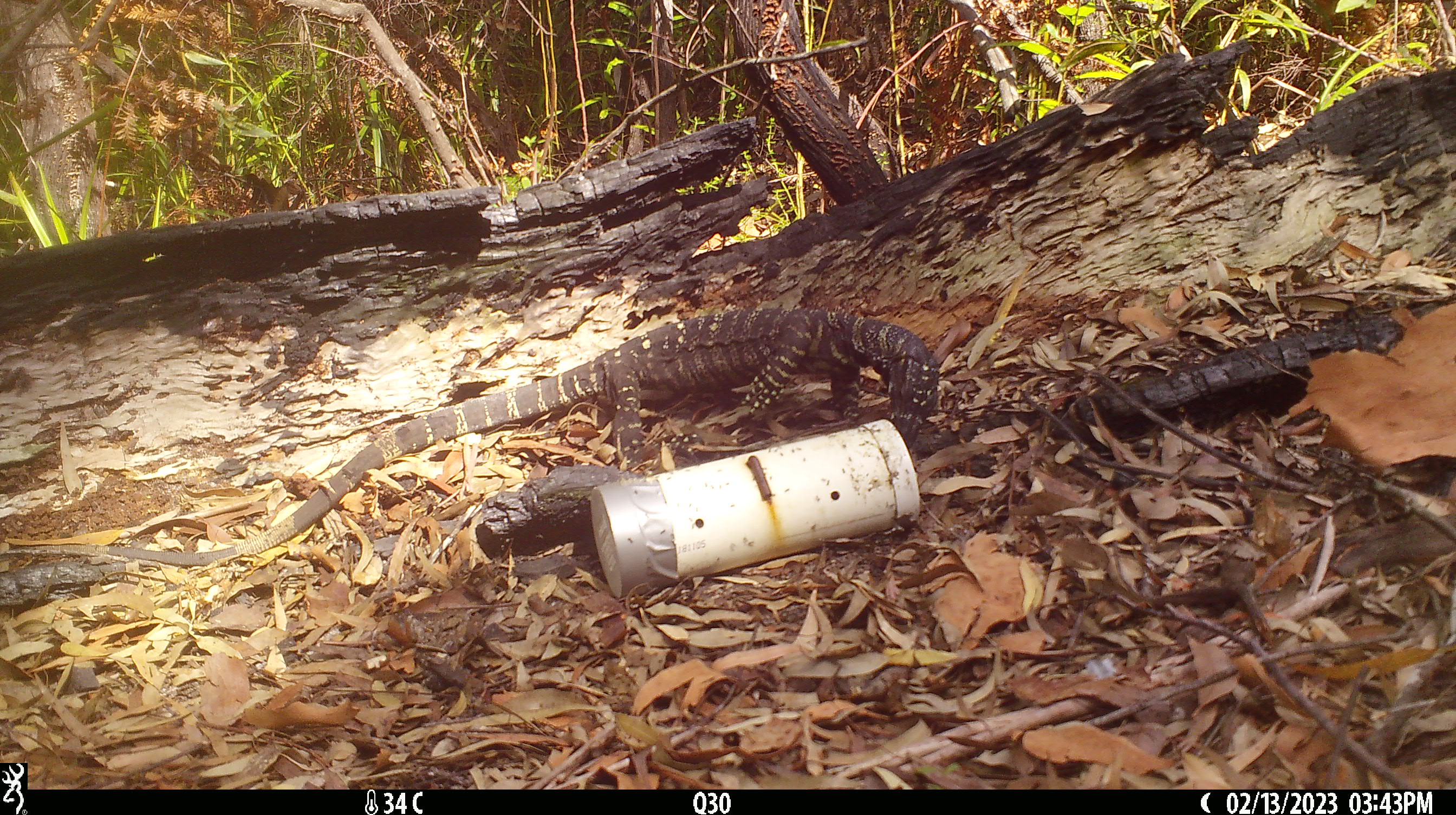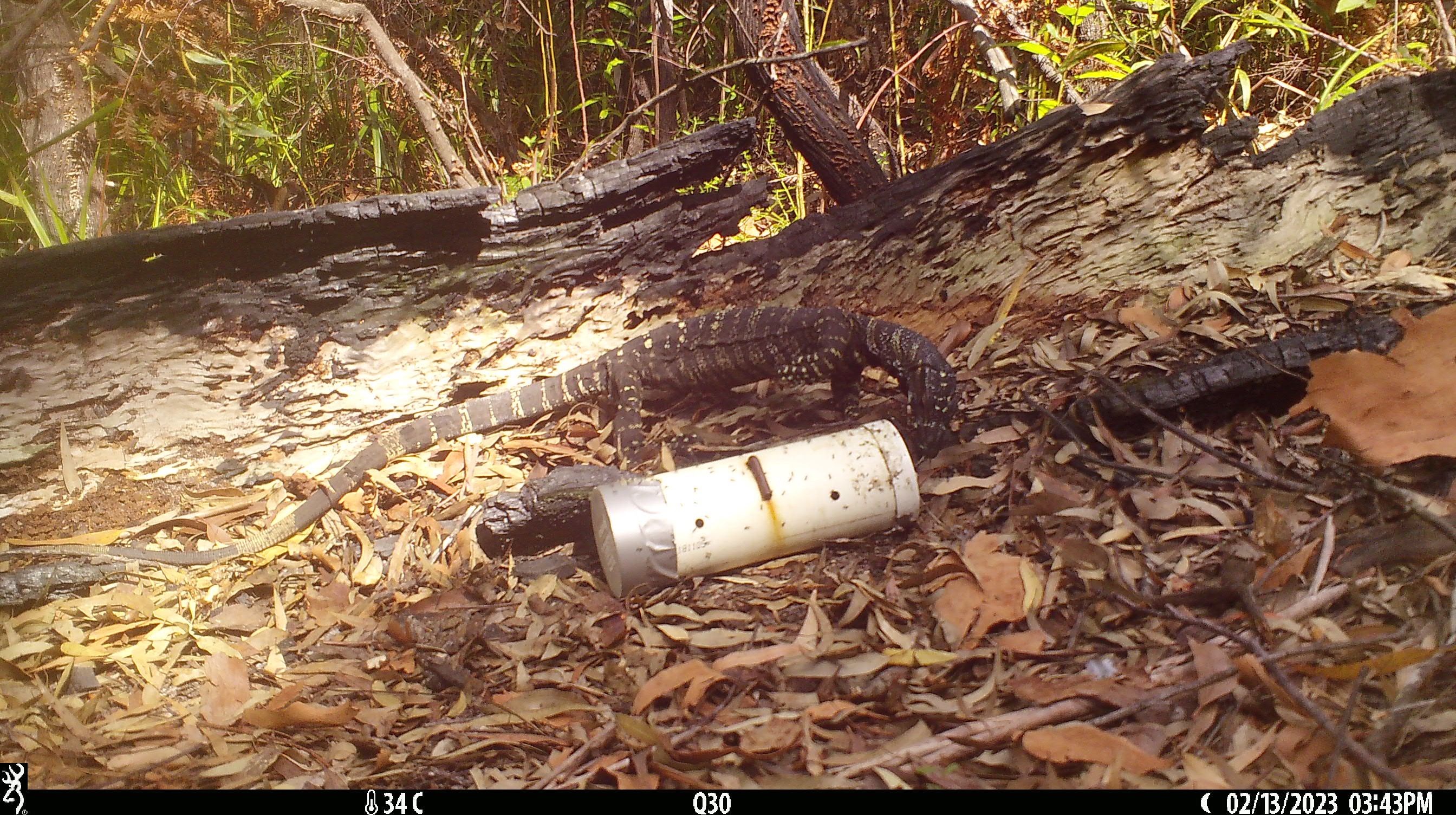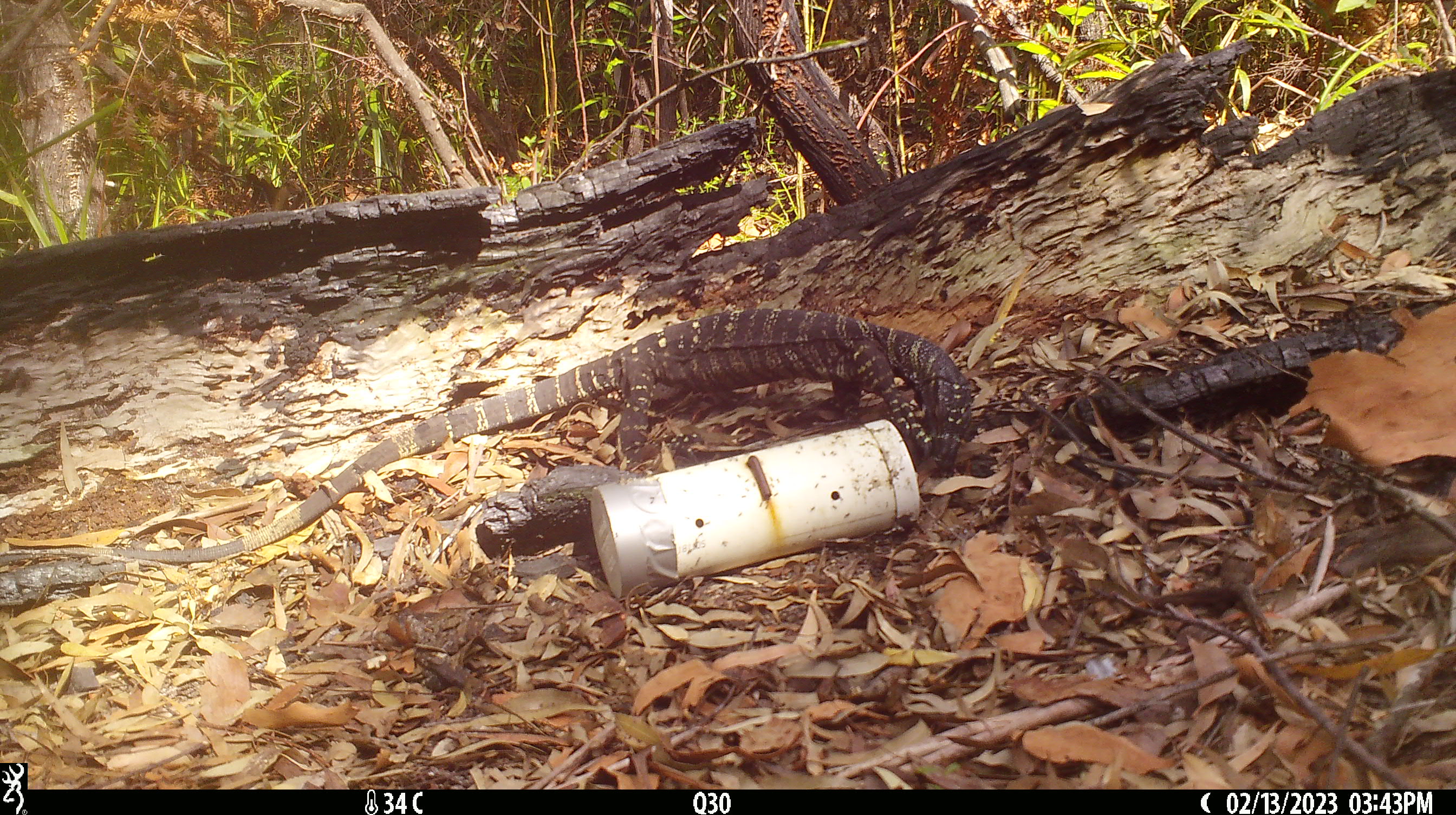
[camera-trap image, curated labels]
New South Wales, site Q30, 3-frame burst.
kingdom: Animalia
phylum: Chordata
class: Reptilia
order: Squamata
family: Varanidae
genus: Varanus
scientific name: Varanus varius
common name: lace monitor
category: goanna